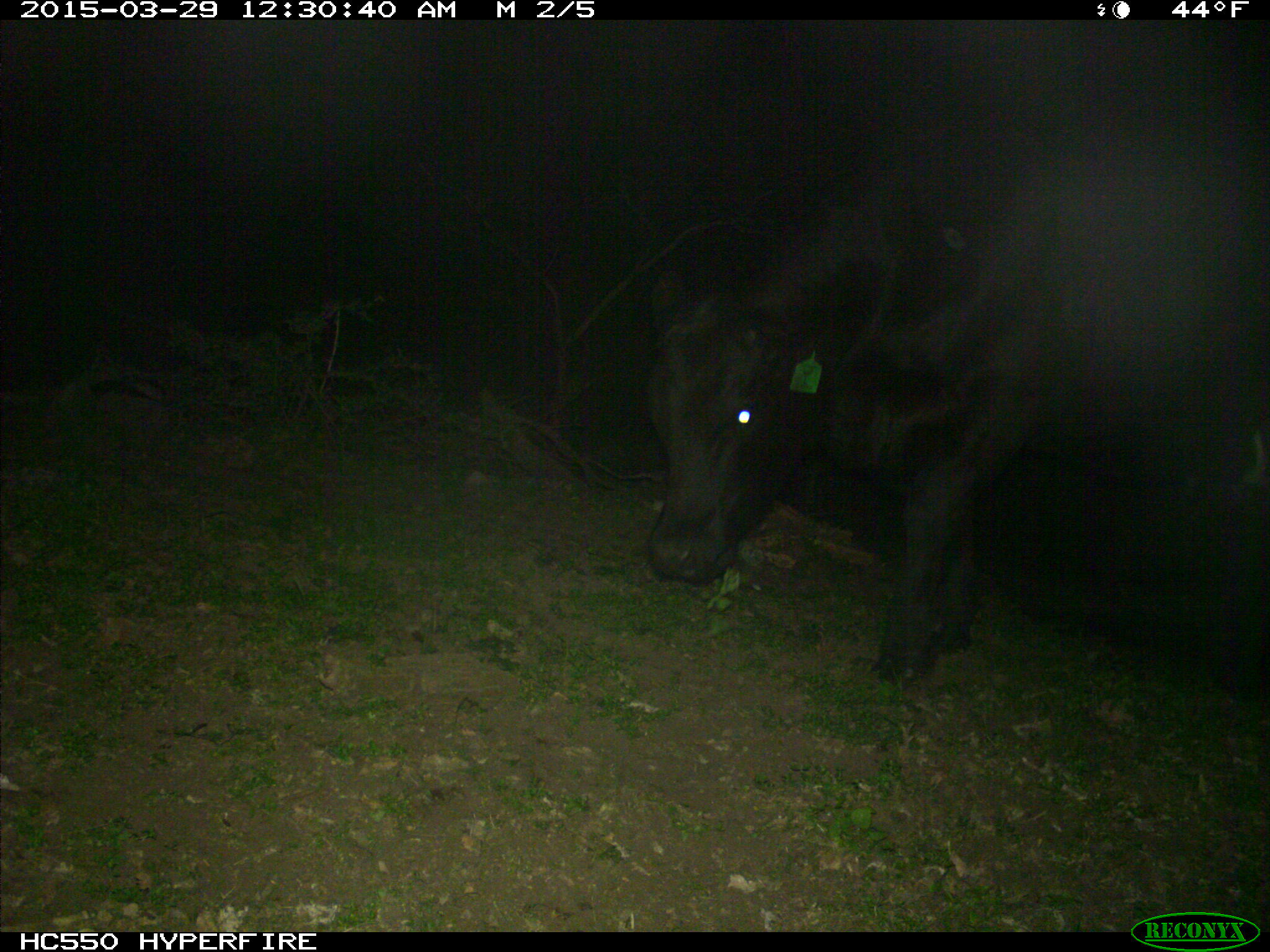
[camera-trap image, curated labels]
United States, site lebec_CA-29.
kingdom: Animalia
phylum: Chordata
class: Mammalia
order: Artiodactyla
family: Bovidae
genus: Bos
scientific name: Bos taurus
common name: domestic cow